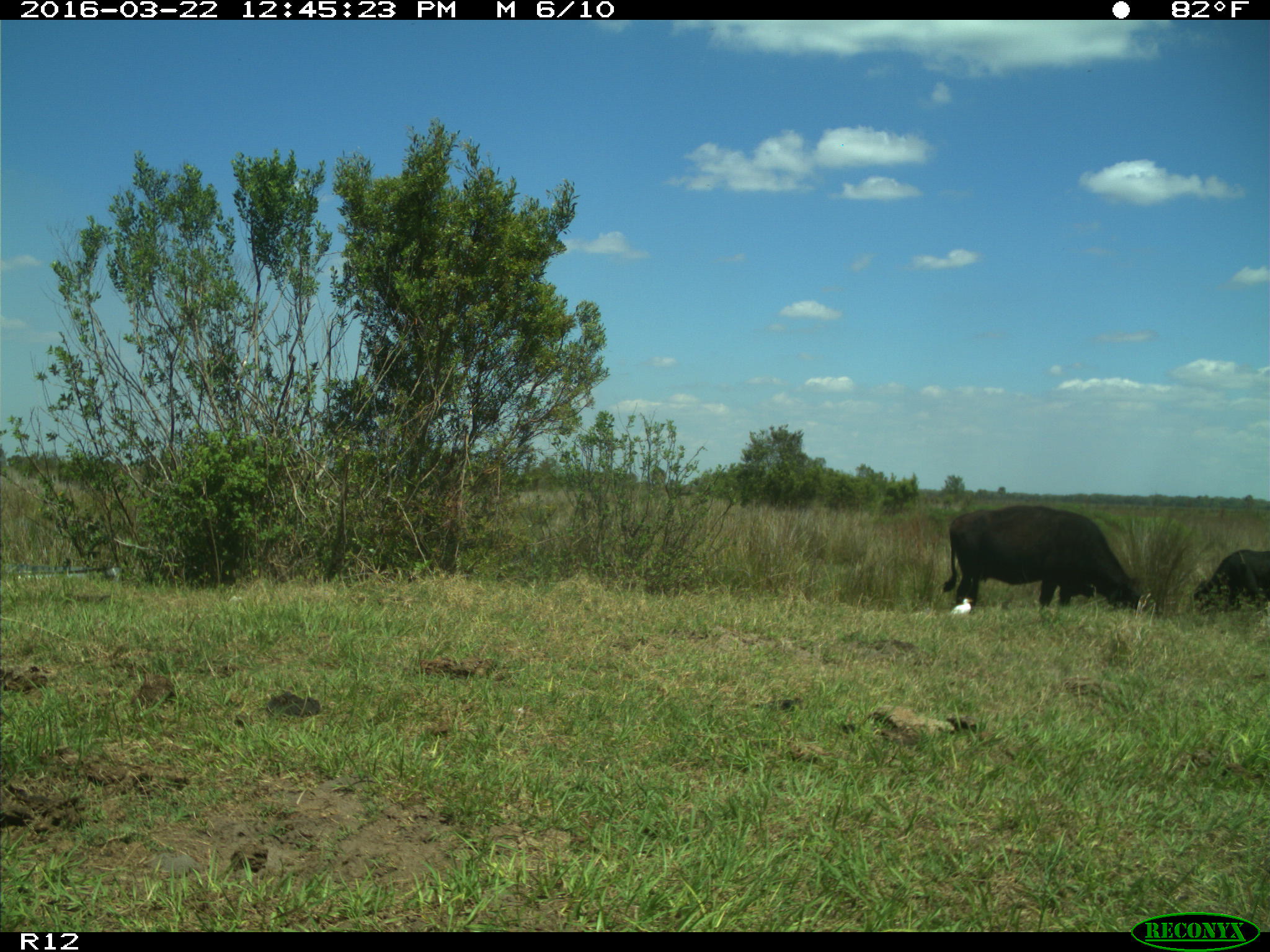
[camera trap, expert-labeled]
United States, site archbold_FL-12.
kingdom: Animalia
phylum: Chordata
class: Mammalia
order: Artiodactyla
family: Bovidae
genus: Bos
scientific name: Bos taurus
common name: domestic cow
Bos taurus (domestic cow).